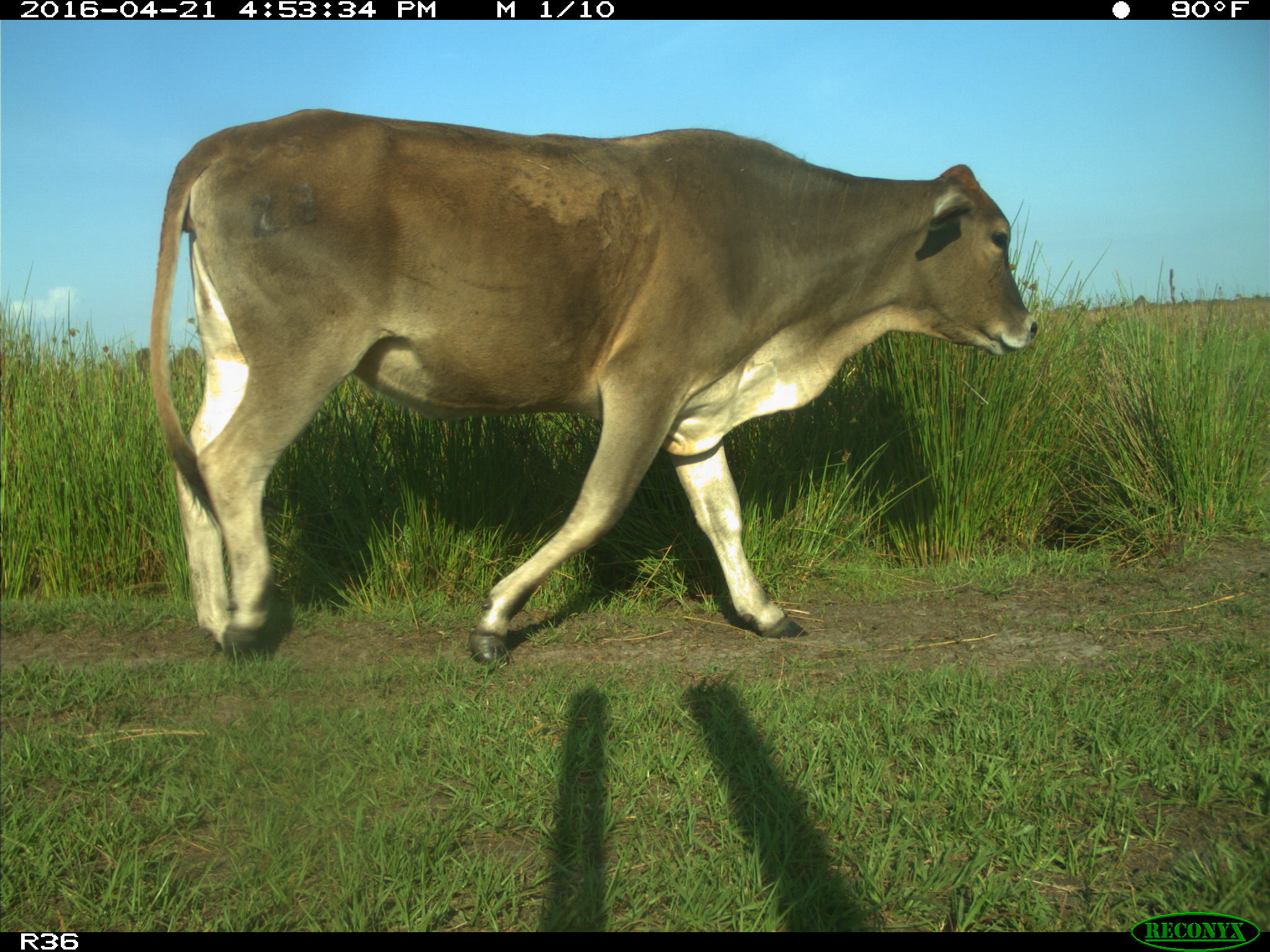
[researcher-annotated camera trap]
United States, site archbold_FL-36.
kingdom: Animalia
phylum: Chordata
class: Mammalia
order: Artiodactyla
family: Bovidae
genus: Bos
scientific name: Bos taurus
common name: domestic cow